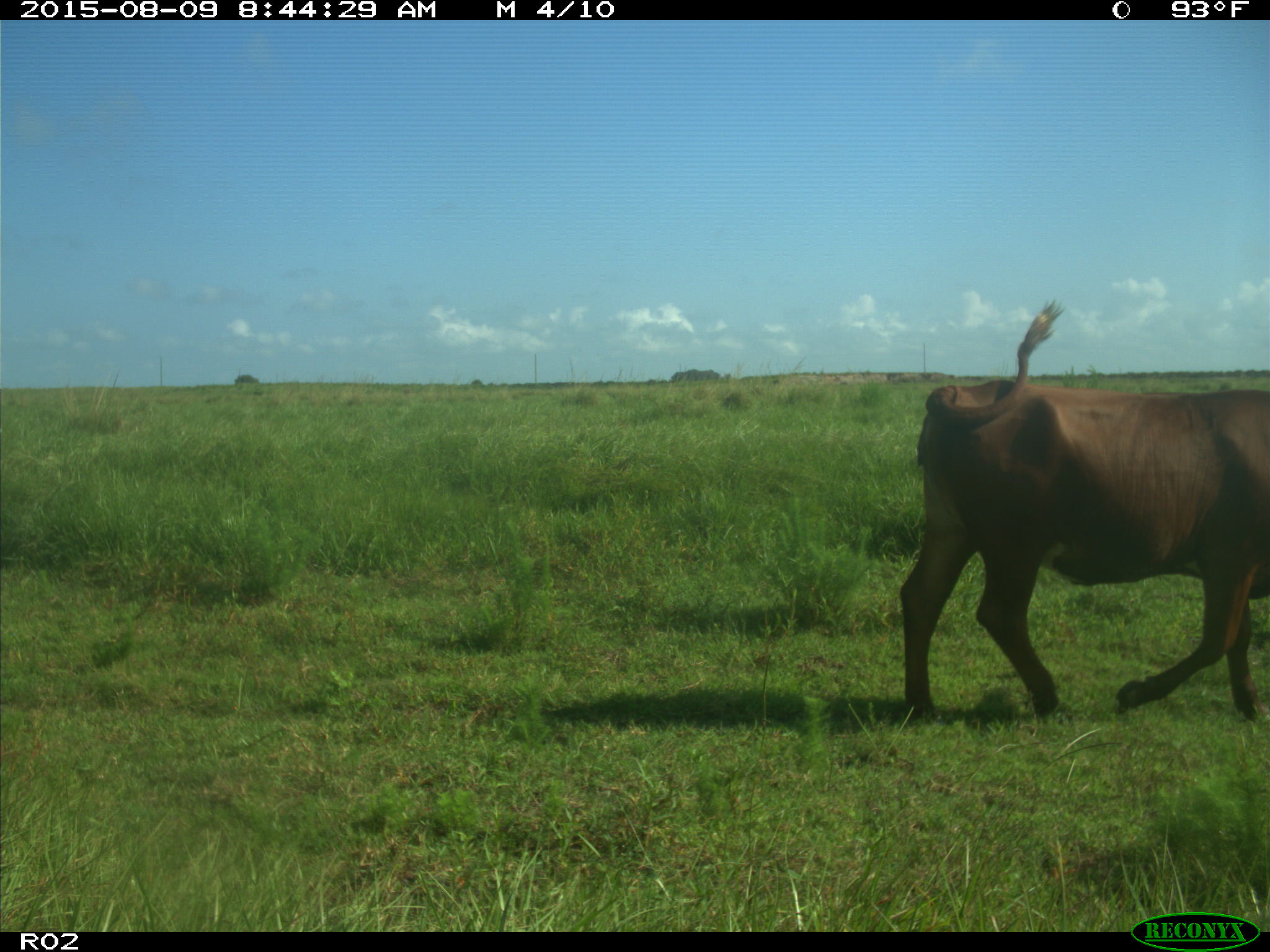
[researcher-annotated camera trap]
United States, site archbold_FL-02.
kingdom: Animalia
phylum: Chordata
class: Mammalia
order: Artiodactyla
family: Bovidae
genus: Bos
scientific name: Bos taurus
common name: domestic cow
Bos taurus (domestic cow).